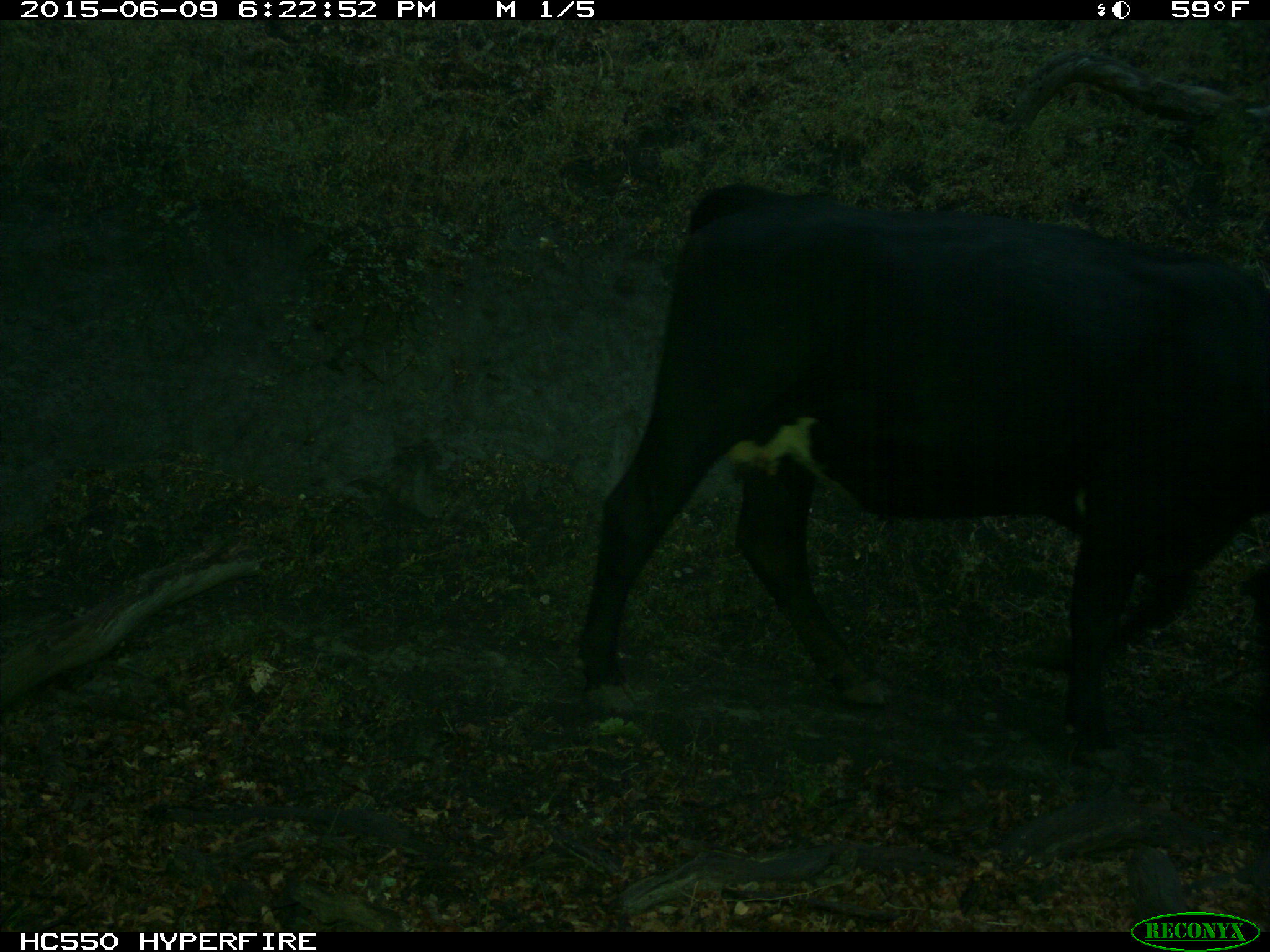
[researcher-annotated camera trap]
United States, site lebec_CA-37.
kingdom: Animalia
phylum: Chordata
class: Mammalia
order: Artiodactyla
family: Bovidae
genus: Bos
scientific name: Bos taurus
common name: domestic cow